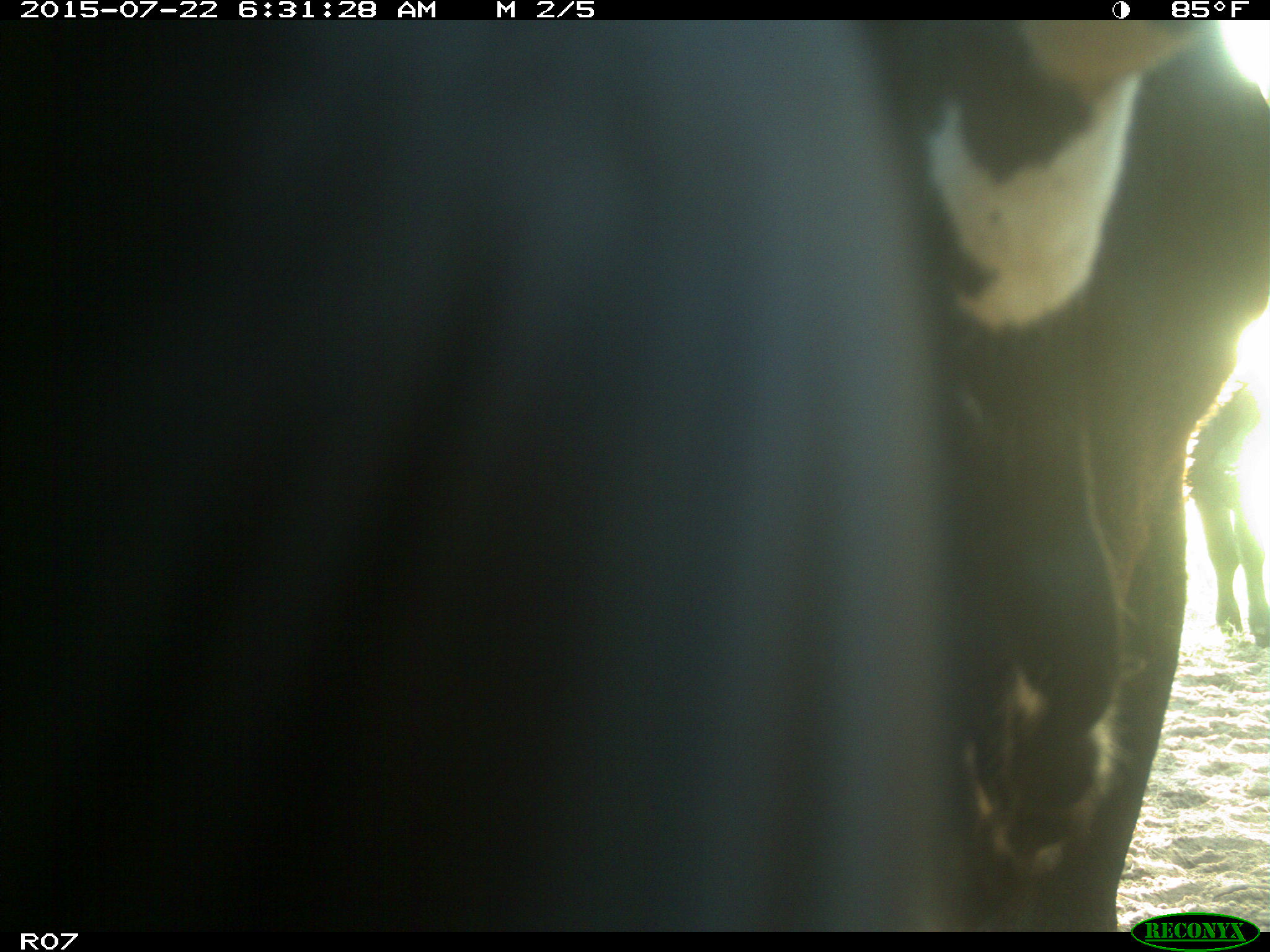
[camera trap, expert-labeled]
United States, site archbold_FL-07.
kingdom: Animalia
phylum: Chordata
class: Mammalia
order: Artiodactyla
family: Cervidae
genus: Odocoileus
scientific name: Odocoileus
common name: deer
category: unidentified deer